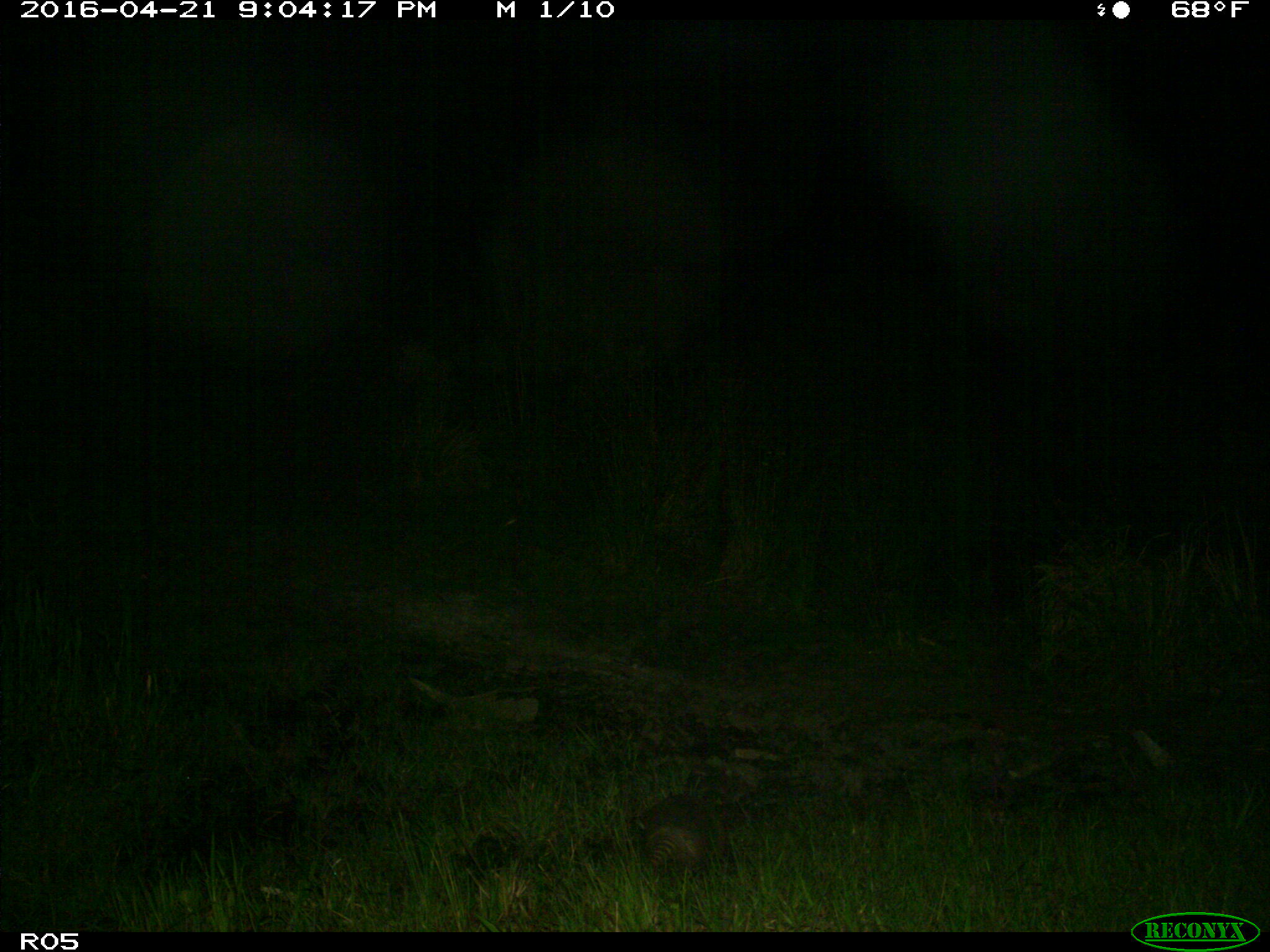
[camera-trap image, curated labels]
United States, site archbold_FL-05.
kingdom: Animalia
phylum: Chordata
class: Mammalia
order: Cingulata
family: Dasypodidae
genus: Dasypus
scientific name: Dasypus novemcinctus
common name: nine-banded armadillo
Dasypus novemcinctus (nine-banded armadillo).